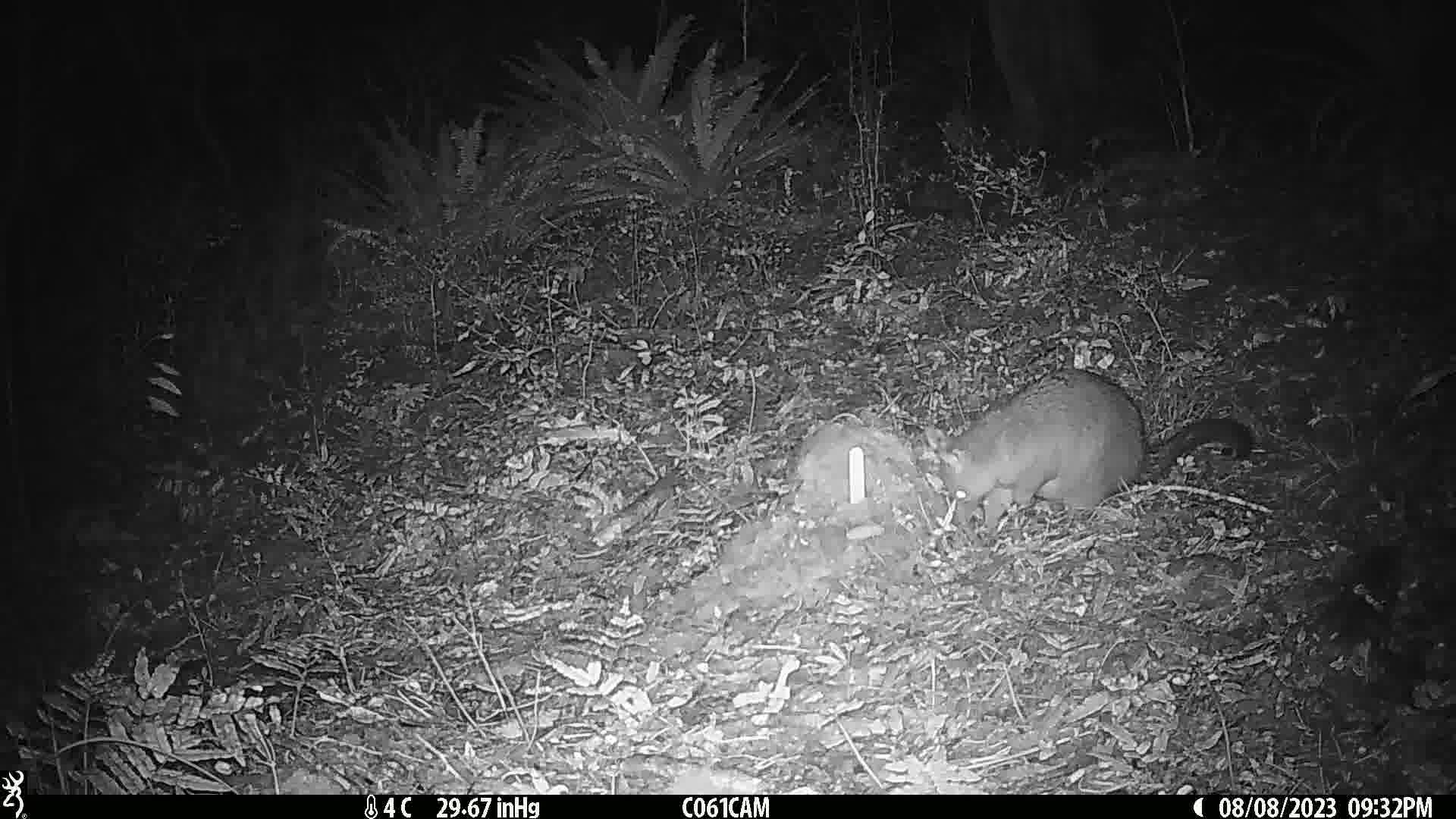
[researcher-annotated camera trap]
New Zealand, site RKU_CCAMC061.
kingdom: Animalia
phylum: Chordata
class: Mammalia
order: Diprotodontia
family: Phalangeridae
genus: Trichosurus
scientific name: Trichosurus vulpecula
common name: common brushtail possum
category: possum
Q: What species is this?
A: Possum (common brushtail possum) (Trichosurus vulpecula).